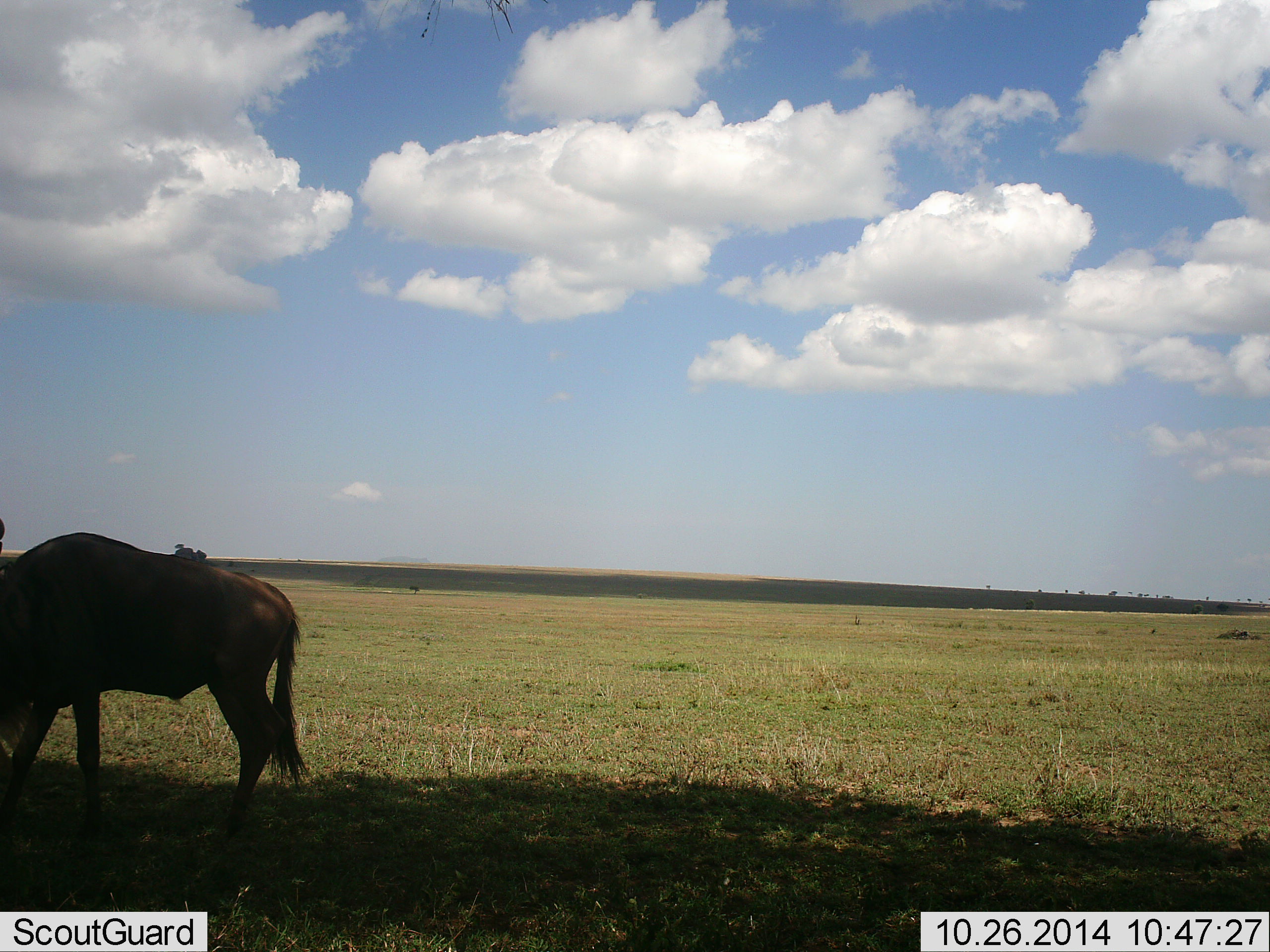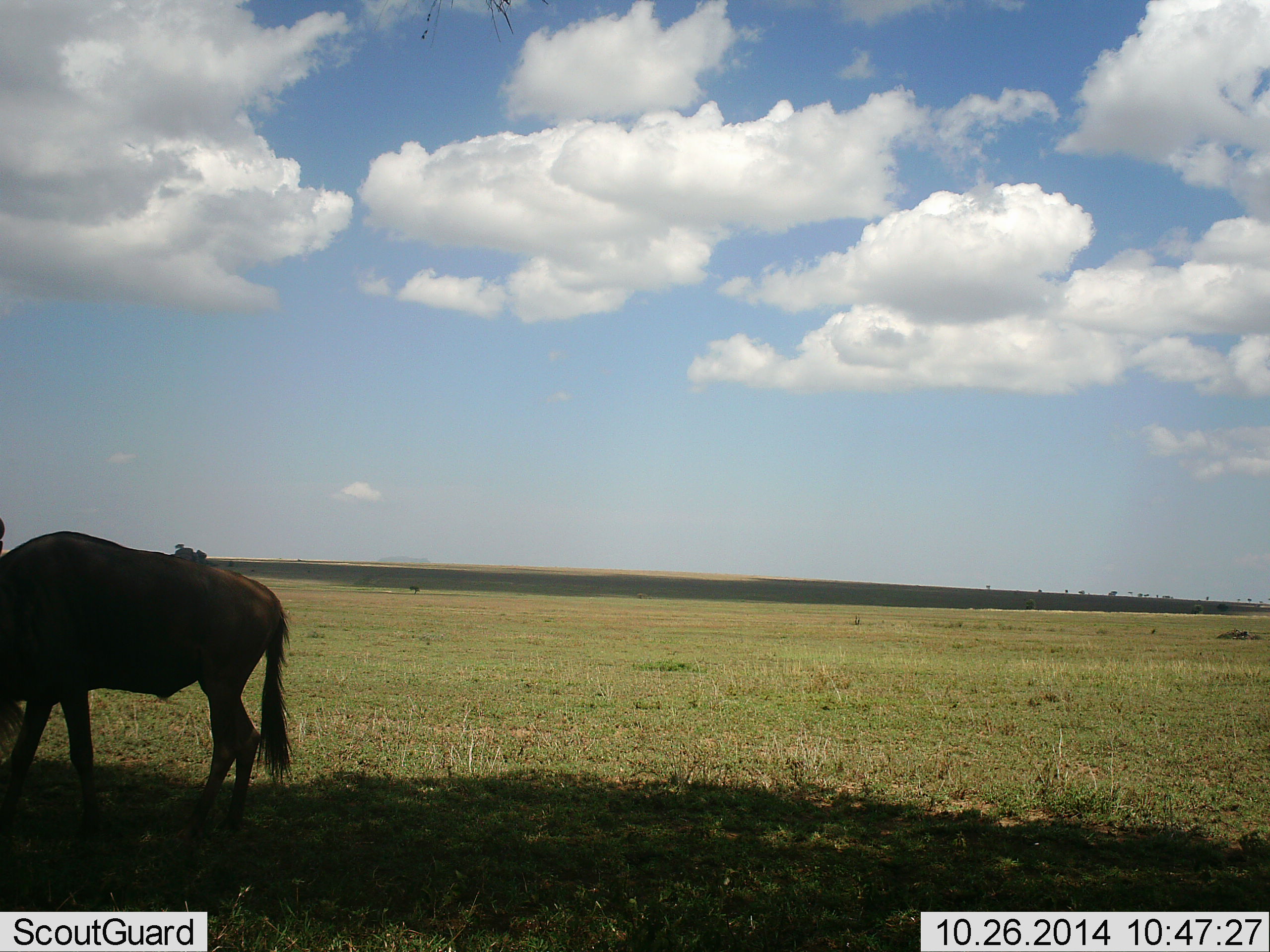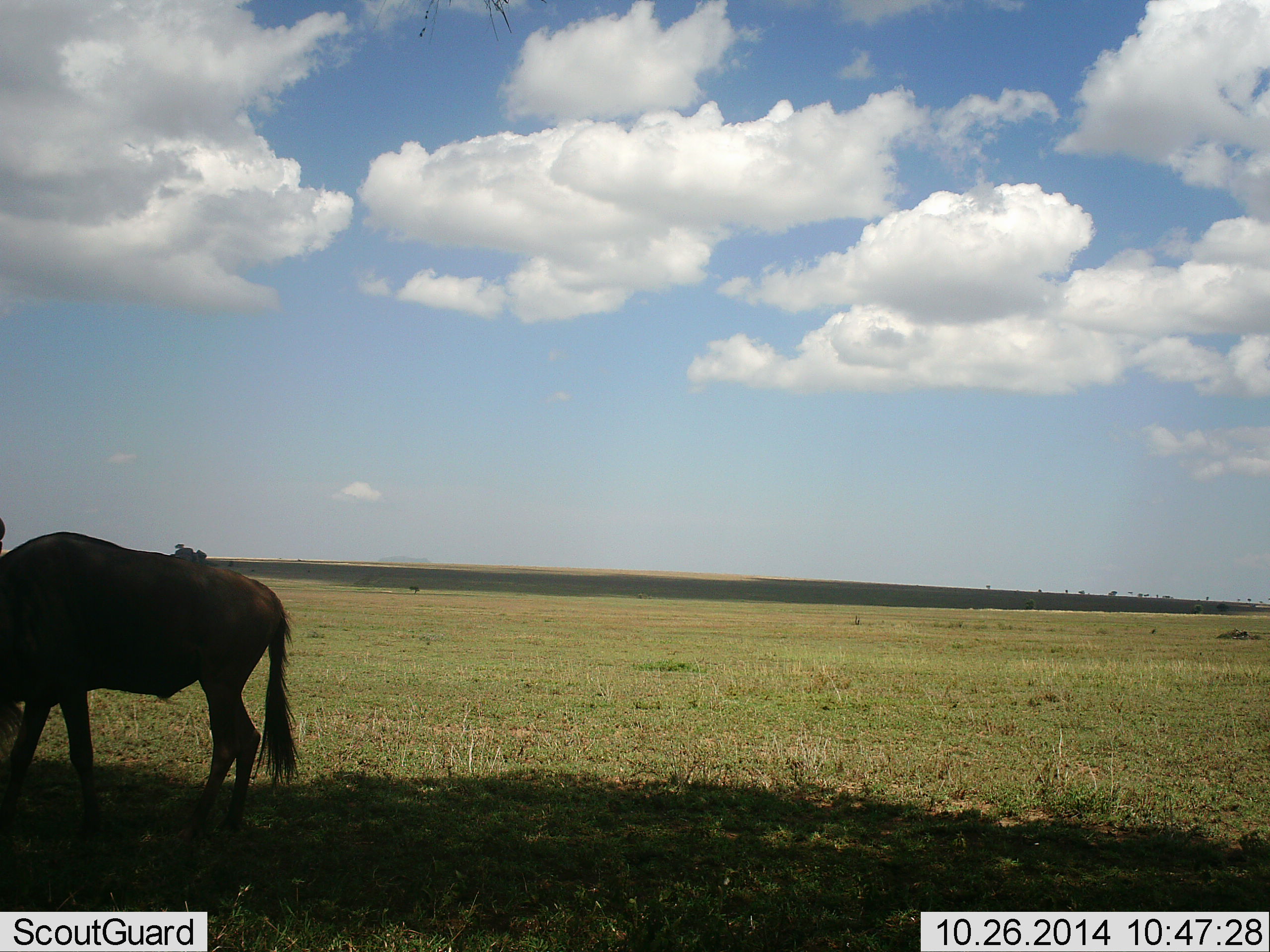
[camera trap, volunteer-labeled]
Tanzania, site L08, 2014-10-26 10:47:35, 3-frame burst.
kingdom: Animalia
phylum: Chordata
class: Mammalia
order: Artiodactyla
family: Bovidae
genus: Connochaetes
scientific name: Connochaetes taurinus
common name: blue wildebeest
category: wildebeest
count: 1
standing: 60%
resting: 0%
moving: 10%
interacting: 0%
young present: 0%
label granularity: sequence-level